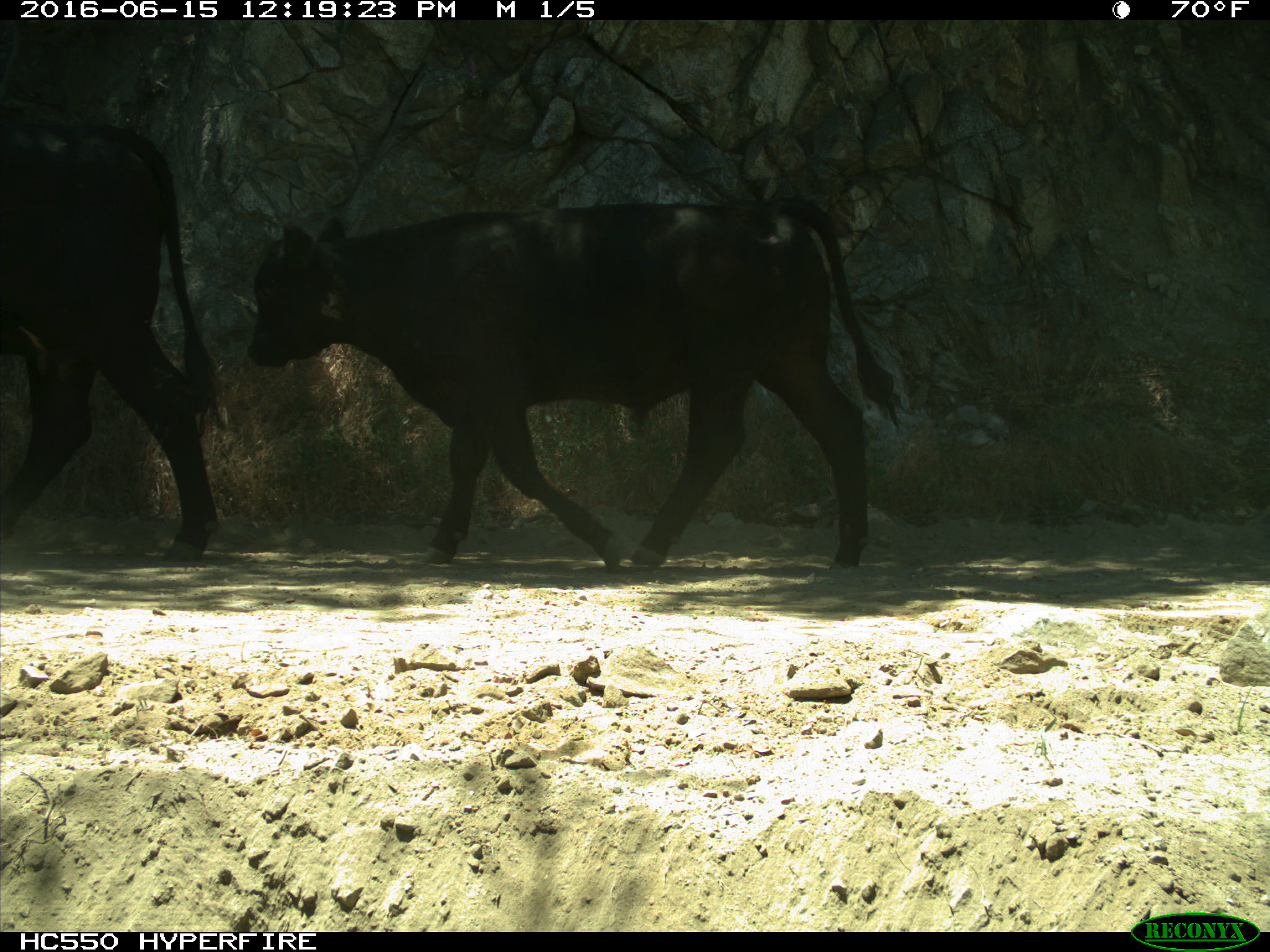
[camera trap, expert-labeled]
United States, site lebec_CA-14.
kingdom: Animalia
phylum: Chordata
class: Mammalia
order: Artiodactyla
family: Bovidae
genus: Bos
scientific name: Bos taurus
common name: domestic cow